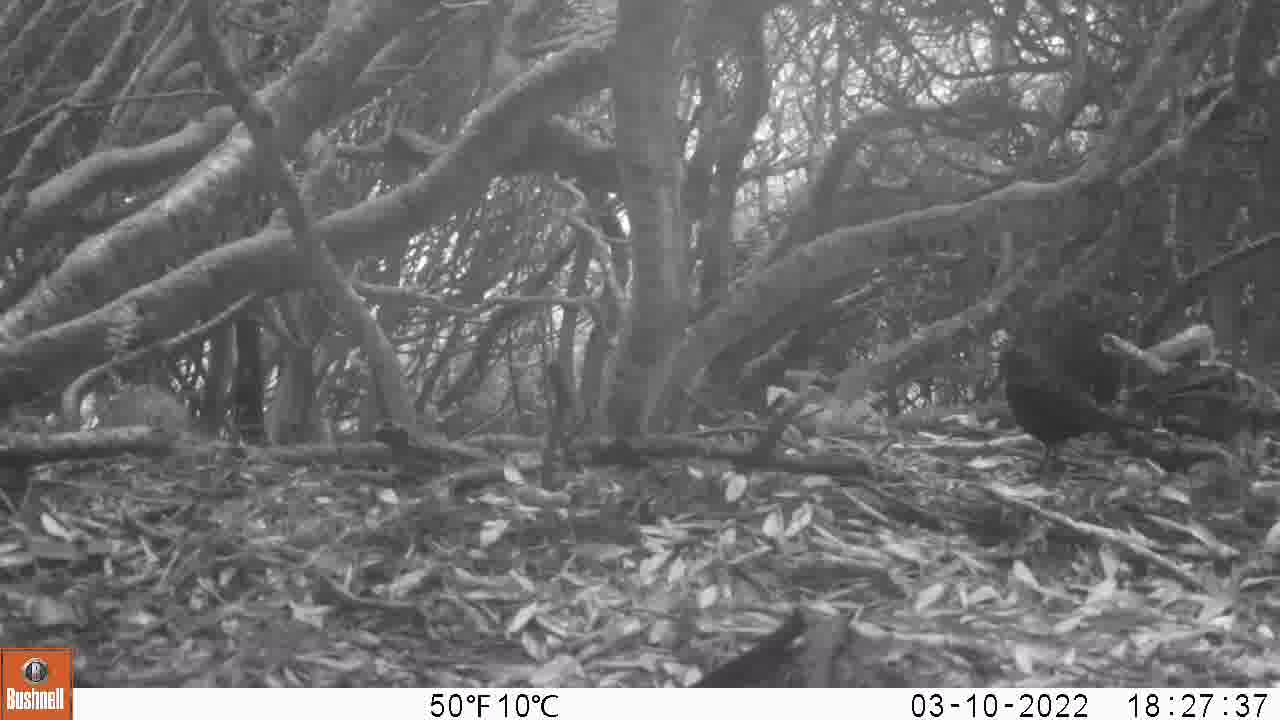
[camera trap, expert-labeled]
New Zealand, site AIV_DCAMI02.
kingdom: Animalia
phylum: Chordata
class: Aves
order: Passeriformes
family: Turdidae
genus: Turdus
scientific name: Turdus merula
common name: eurasian blackbird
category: blackbird